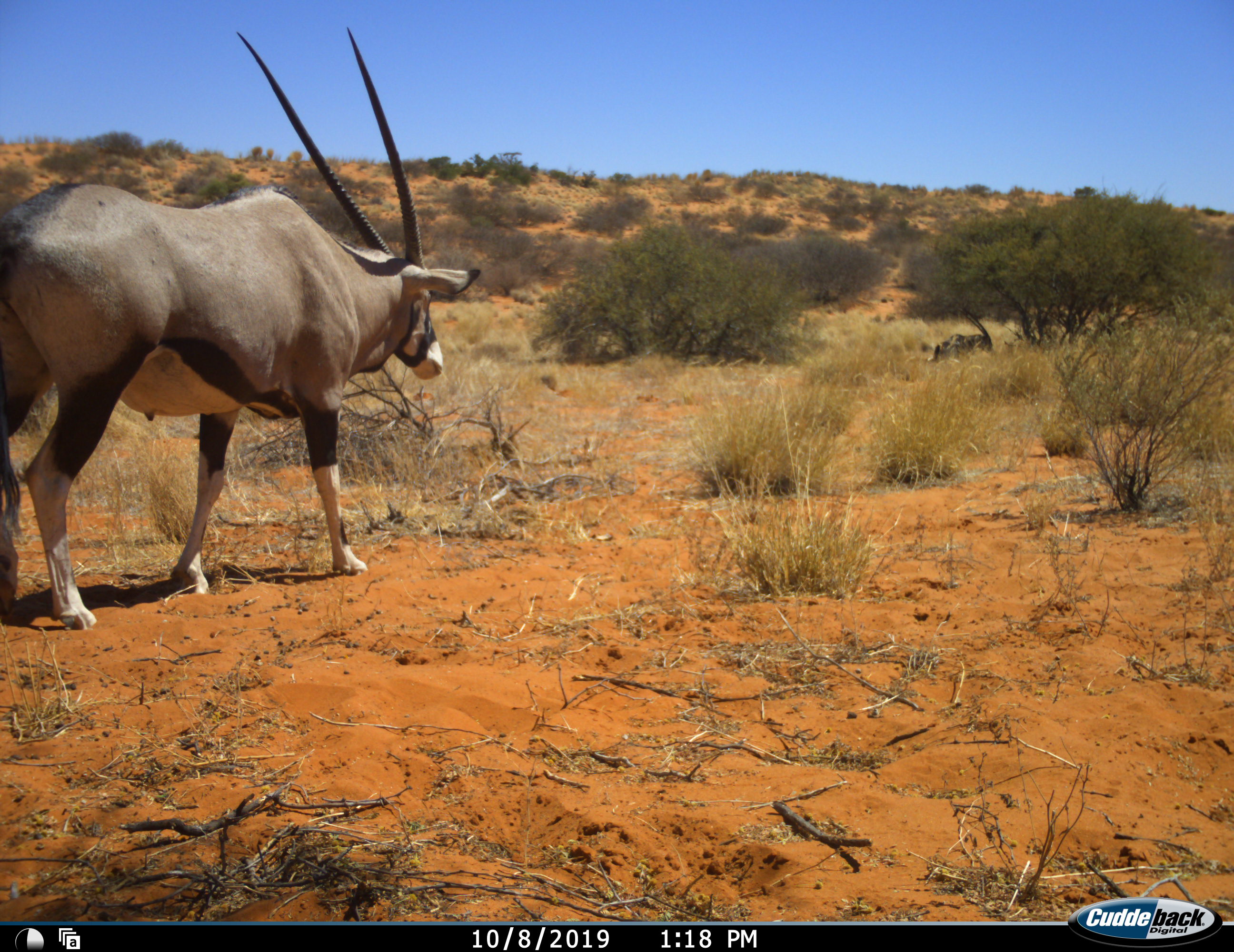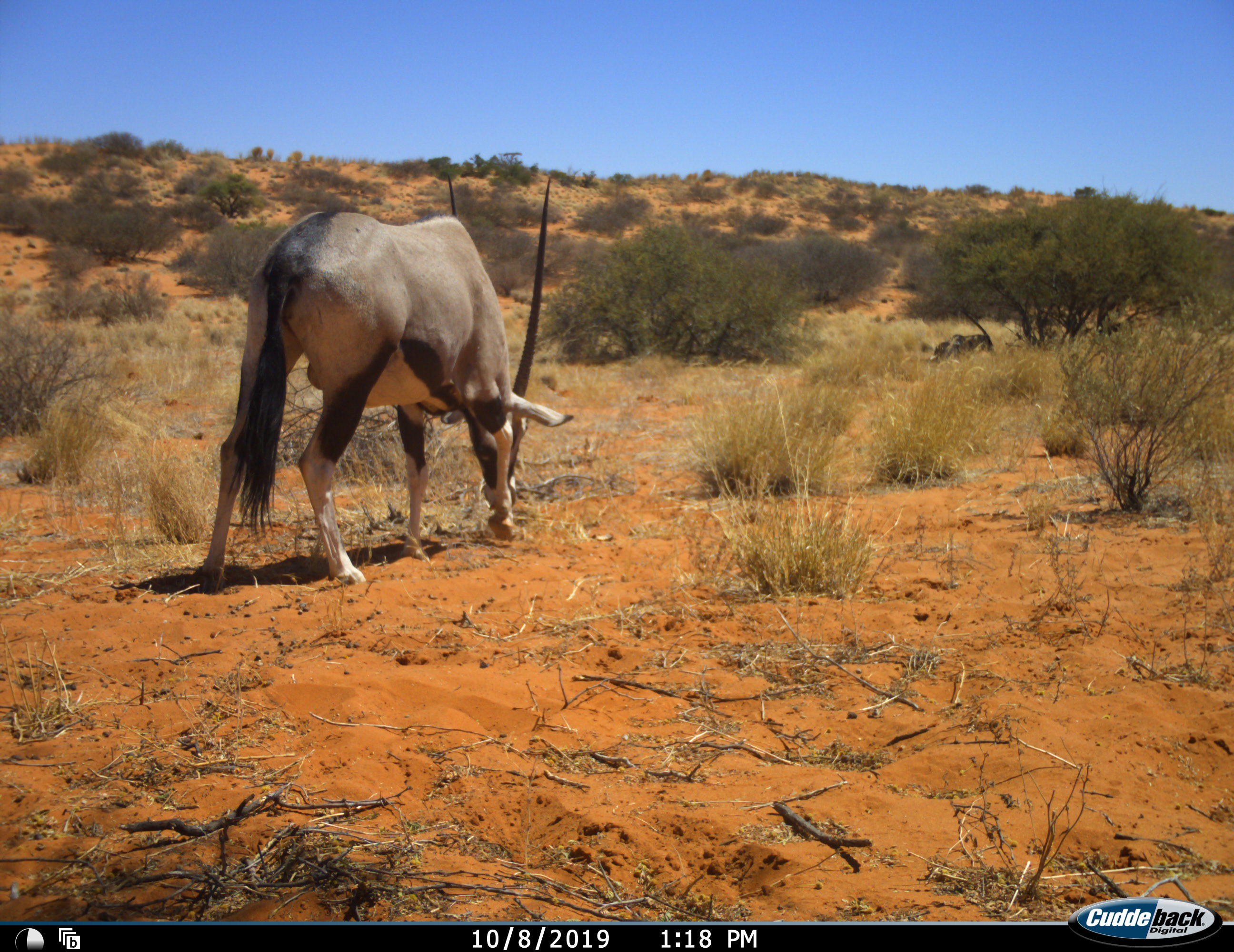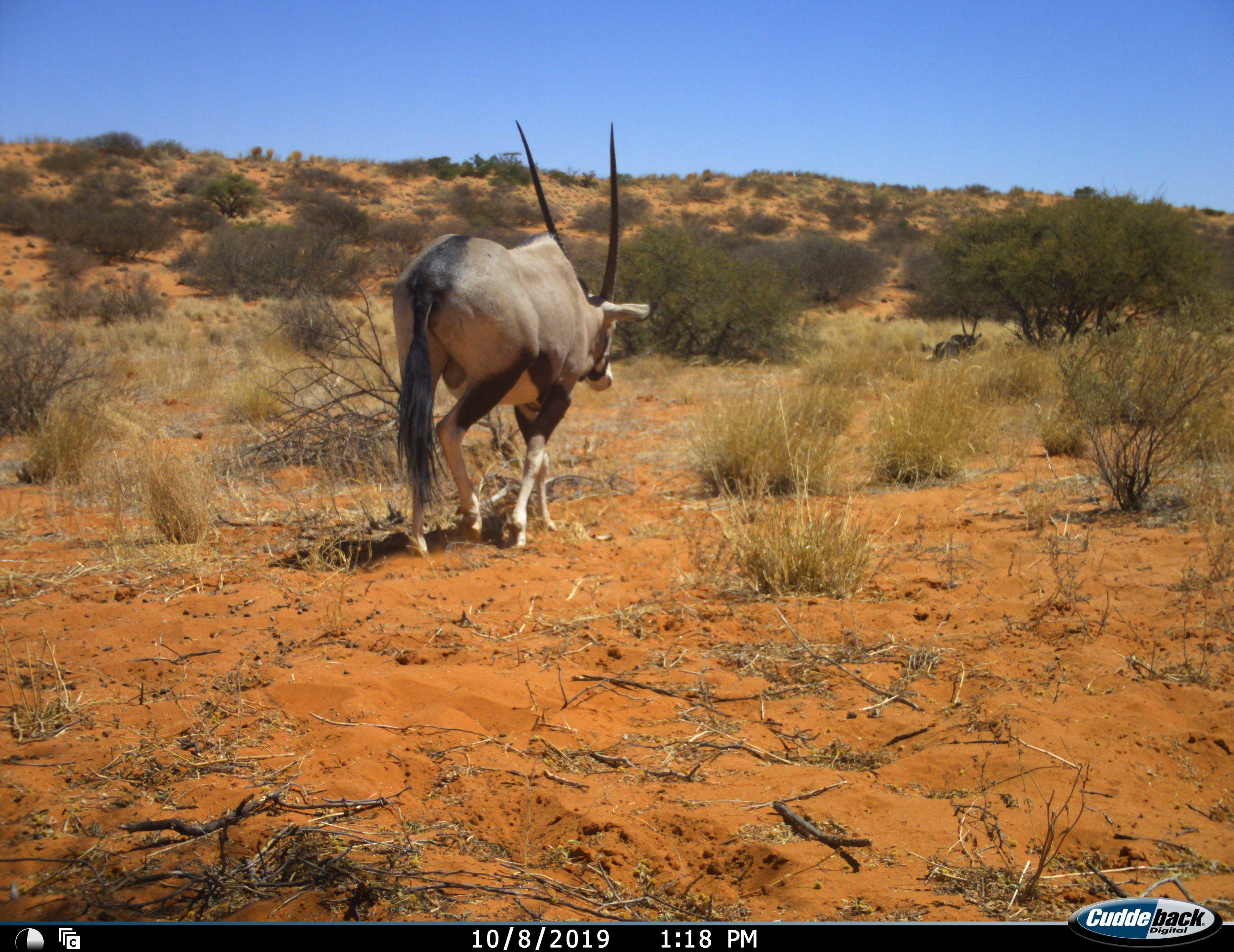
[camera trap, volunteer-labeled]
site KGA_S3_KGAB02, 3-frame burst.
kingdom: Animalia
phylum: Chordata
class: Mammalia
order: Artiodactyla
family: Bovidae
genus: Oryx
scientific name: Oryx gazella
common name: gemsbok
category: oryx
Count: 2.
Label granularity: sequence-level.